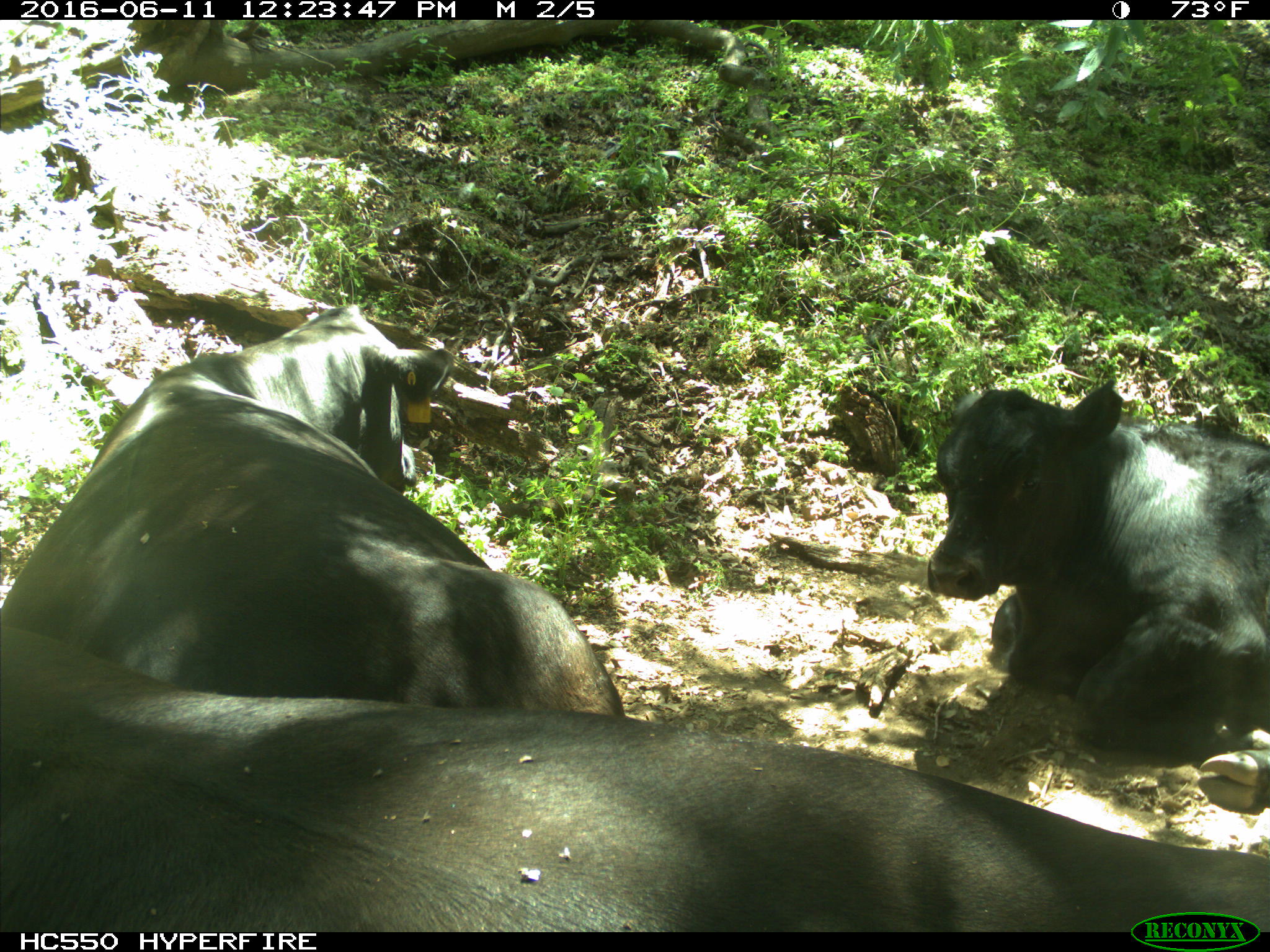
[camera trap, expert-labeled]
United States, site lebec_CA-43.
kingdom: Animalia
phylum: Chordata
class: Mammalia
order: Artiodactyla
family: Bovidae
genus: Bos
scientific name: Bos taurus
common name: domestic cow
Bos taurus (domestic cow).